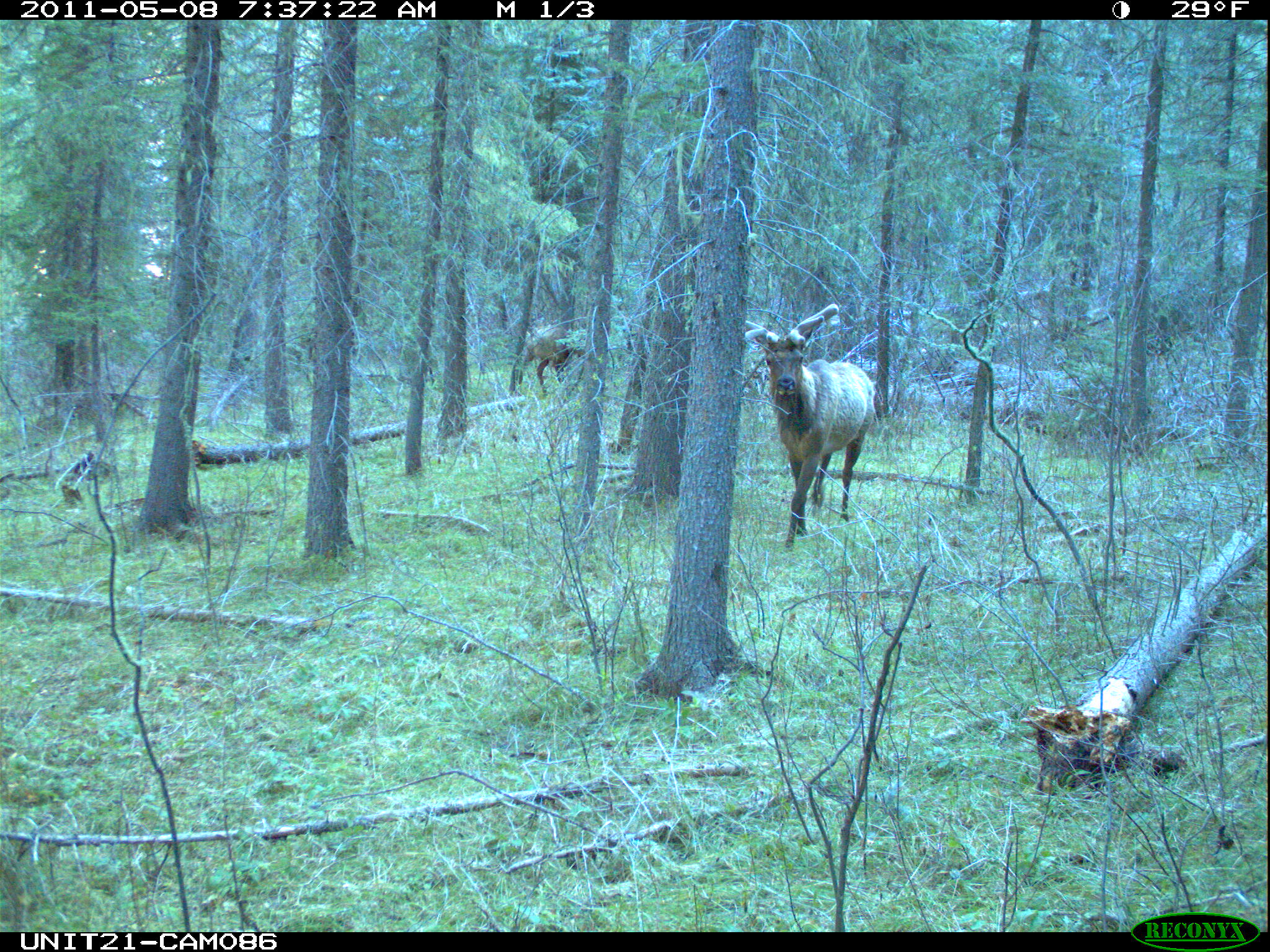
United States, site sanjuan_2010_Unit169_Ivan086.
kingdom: Animalia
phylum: Chordata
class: Mammalia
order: Artiodactyla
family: Cervidae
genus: Cervus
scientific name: Cervus elaphus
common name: red deer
Cervus elaphus (red deer).